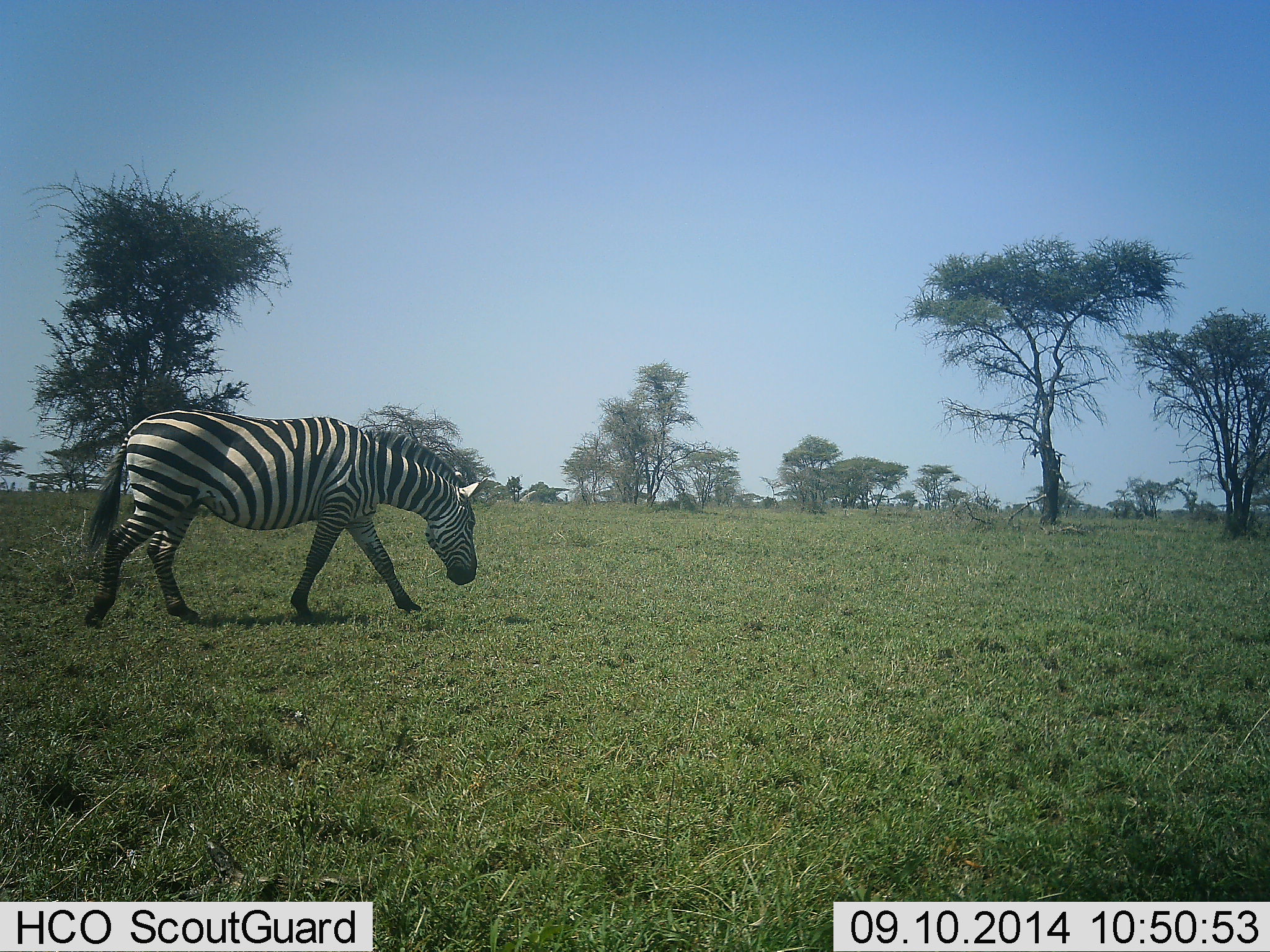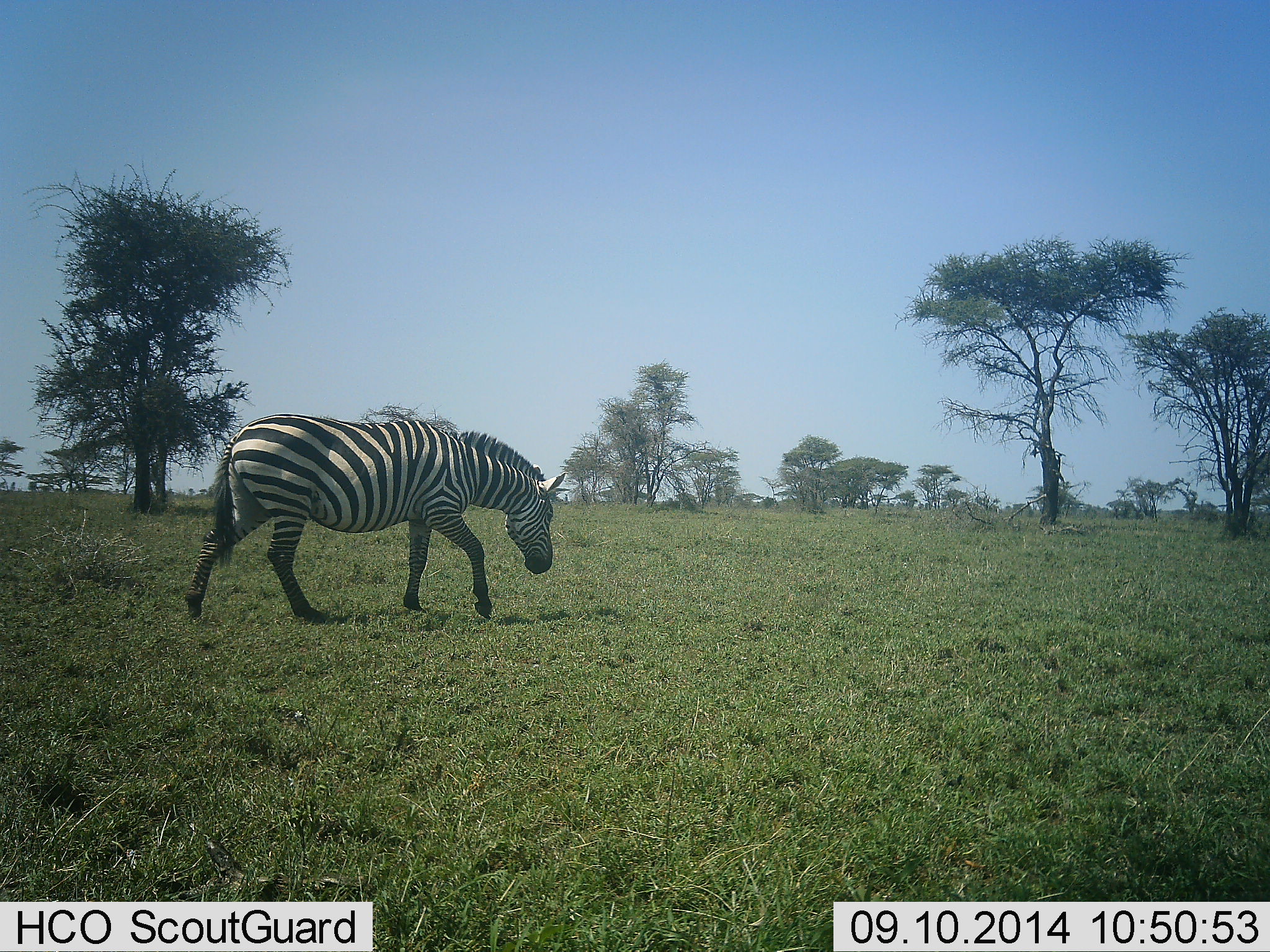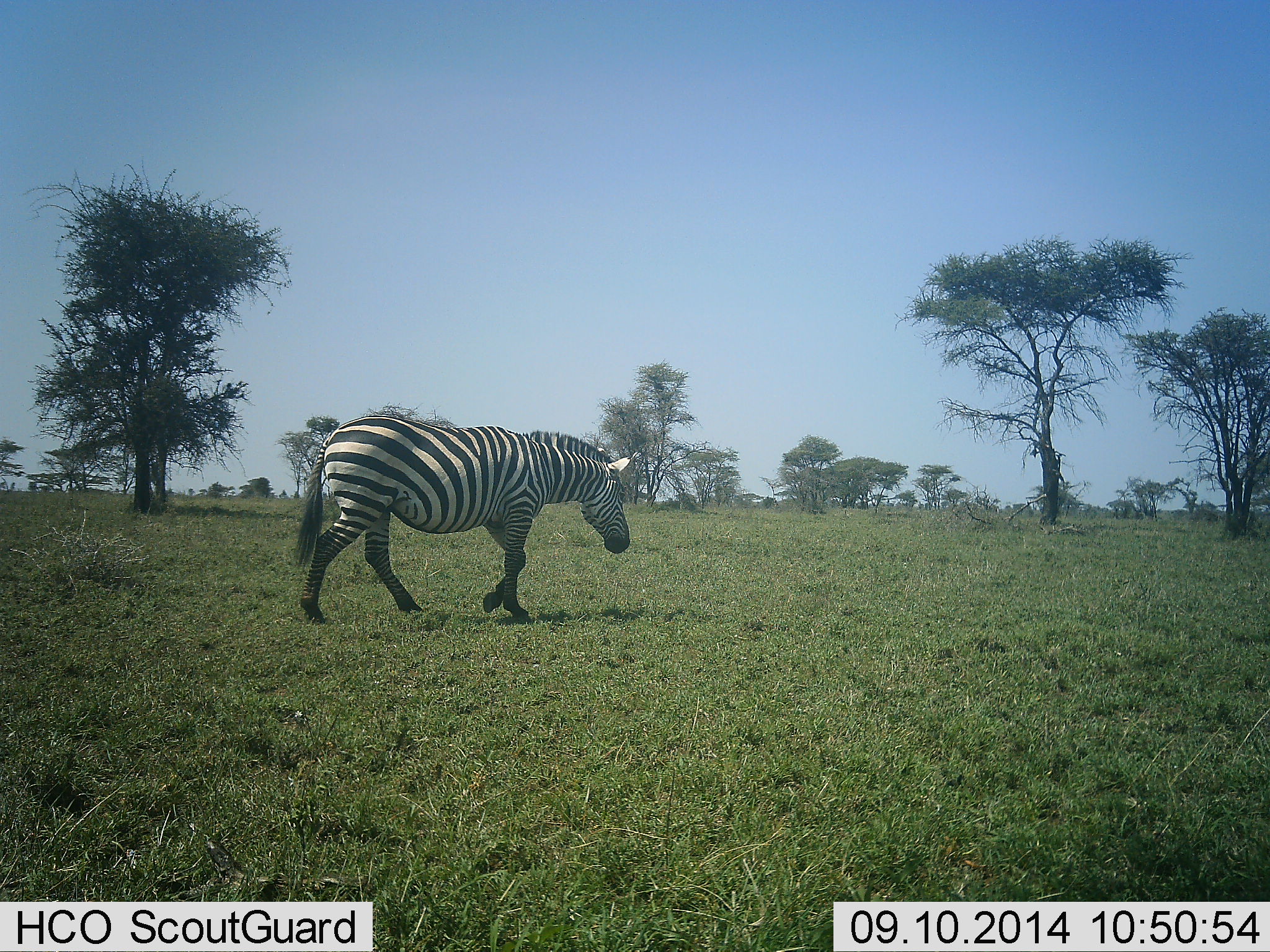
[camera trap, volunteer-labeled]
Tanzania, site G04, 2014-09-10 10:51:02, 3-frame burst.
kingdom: Animalia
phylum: Chordata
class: Mammalia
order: Perissodactyla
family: Equidae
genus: Equus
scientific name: Equus quagga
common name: plains zebra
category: zebra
Zebra (plains zebra) (Equus quagga), count 1. Behavior (volunteer vote fractions): standing 0%, resting 0%, moving 100%, interacting 0%. Young present (vote fraction): 0%. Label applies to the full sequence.